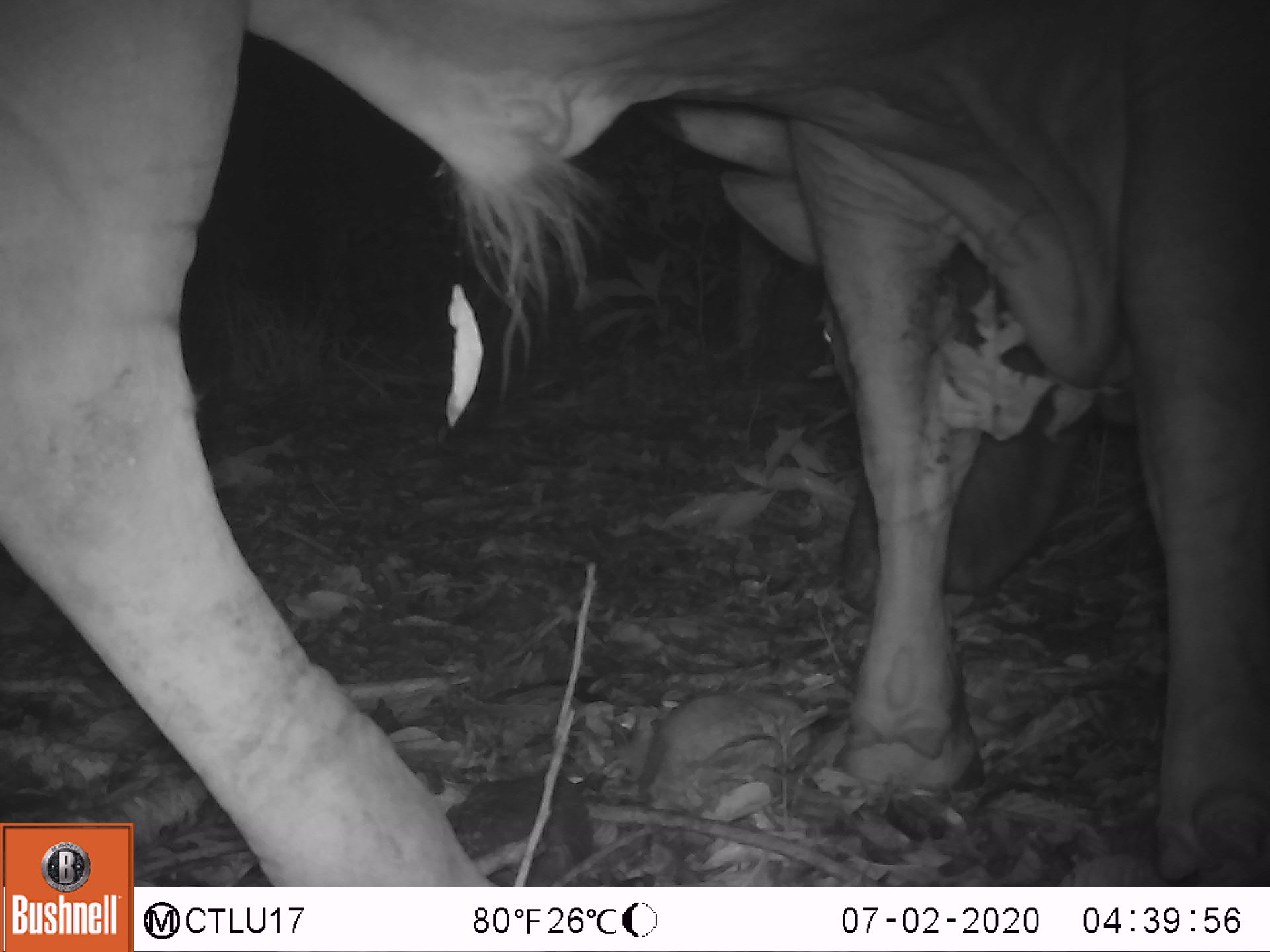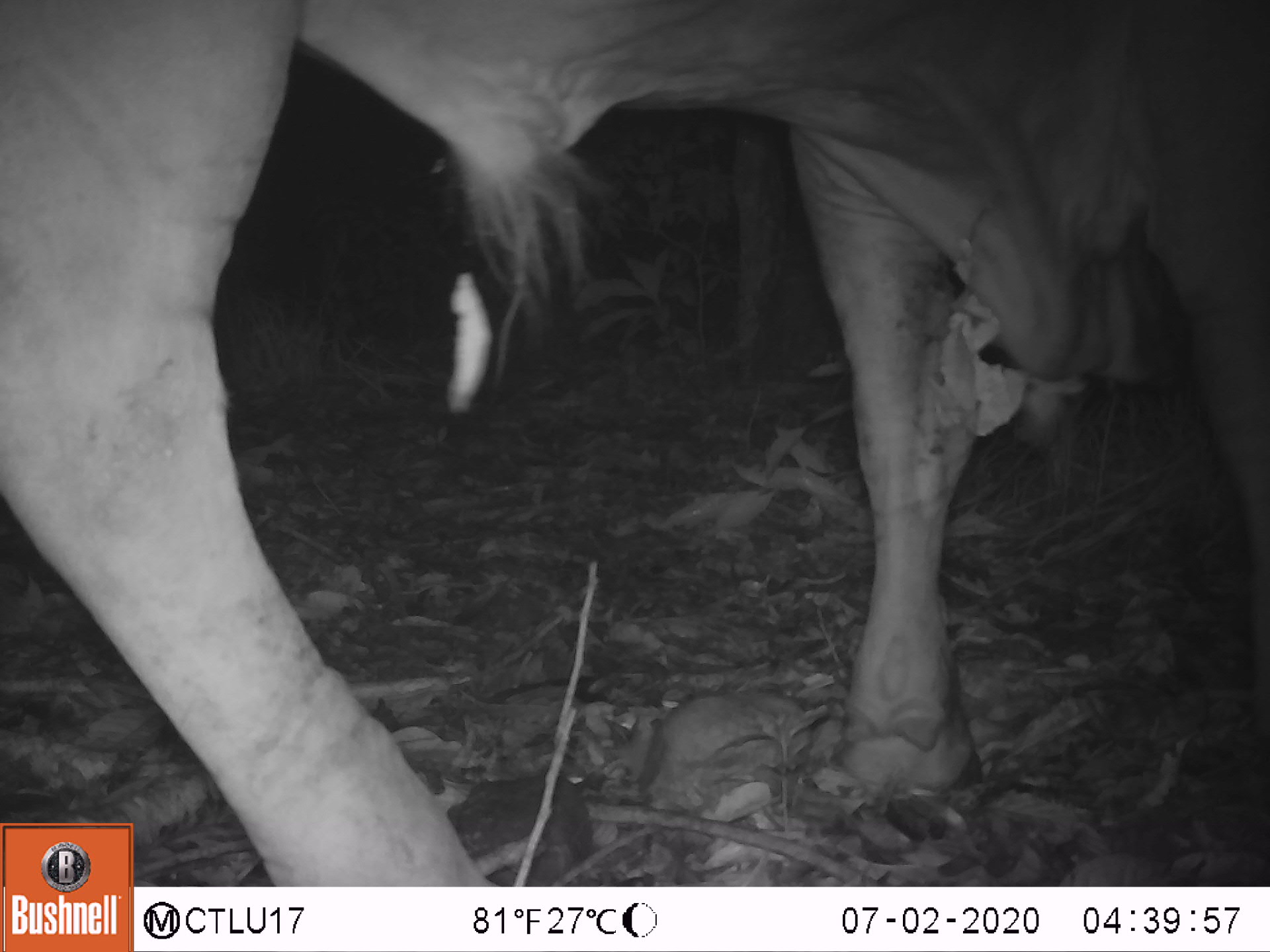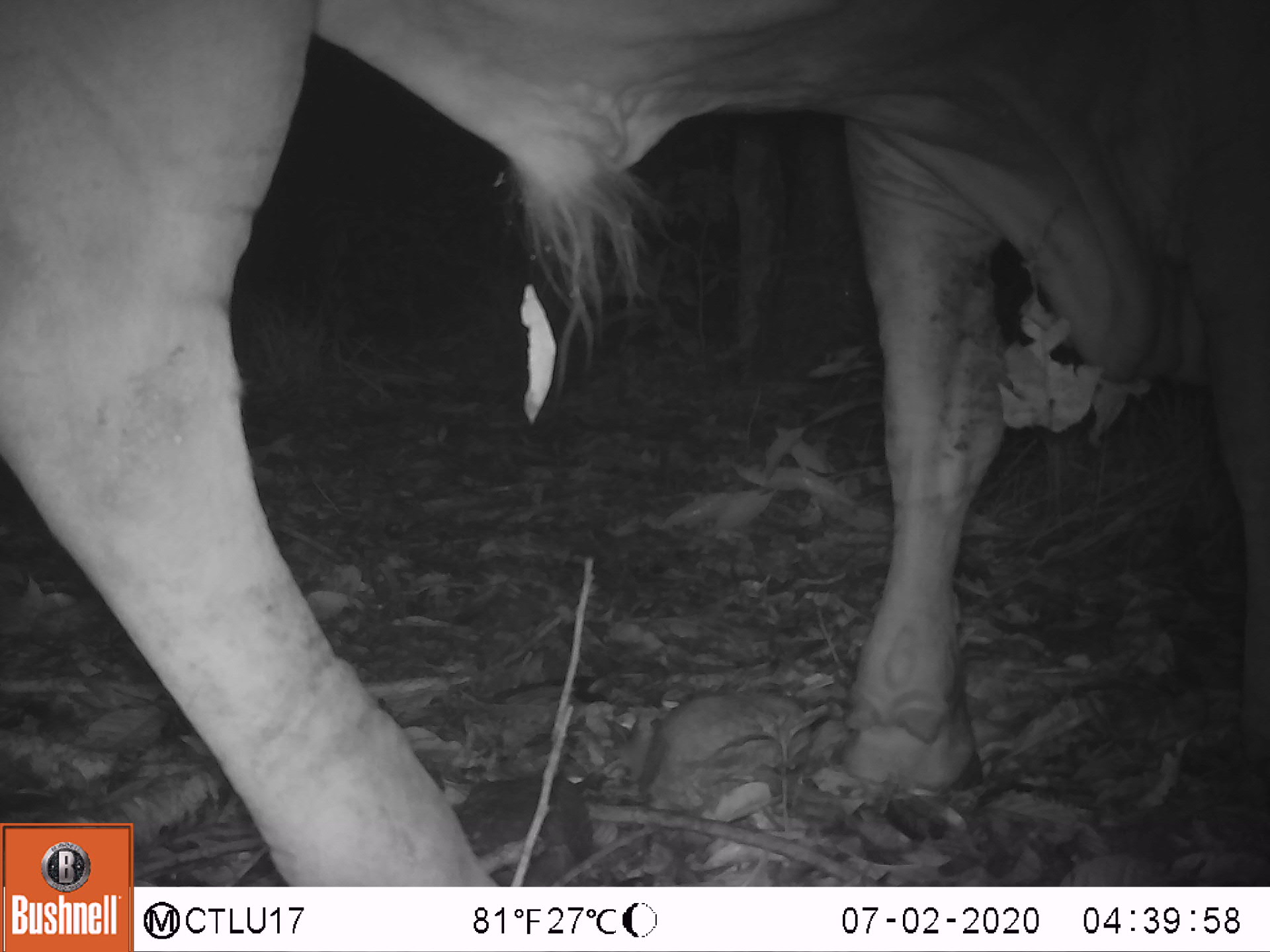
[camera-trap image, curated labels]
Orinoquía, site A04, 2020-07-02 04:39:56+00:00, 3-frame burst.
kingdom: Animalia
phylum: Chordata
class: Mammalia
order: Artiodactyla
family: Bovidae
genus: Bos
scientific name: Bos taurus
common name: cow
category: cattle